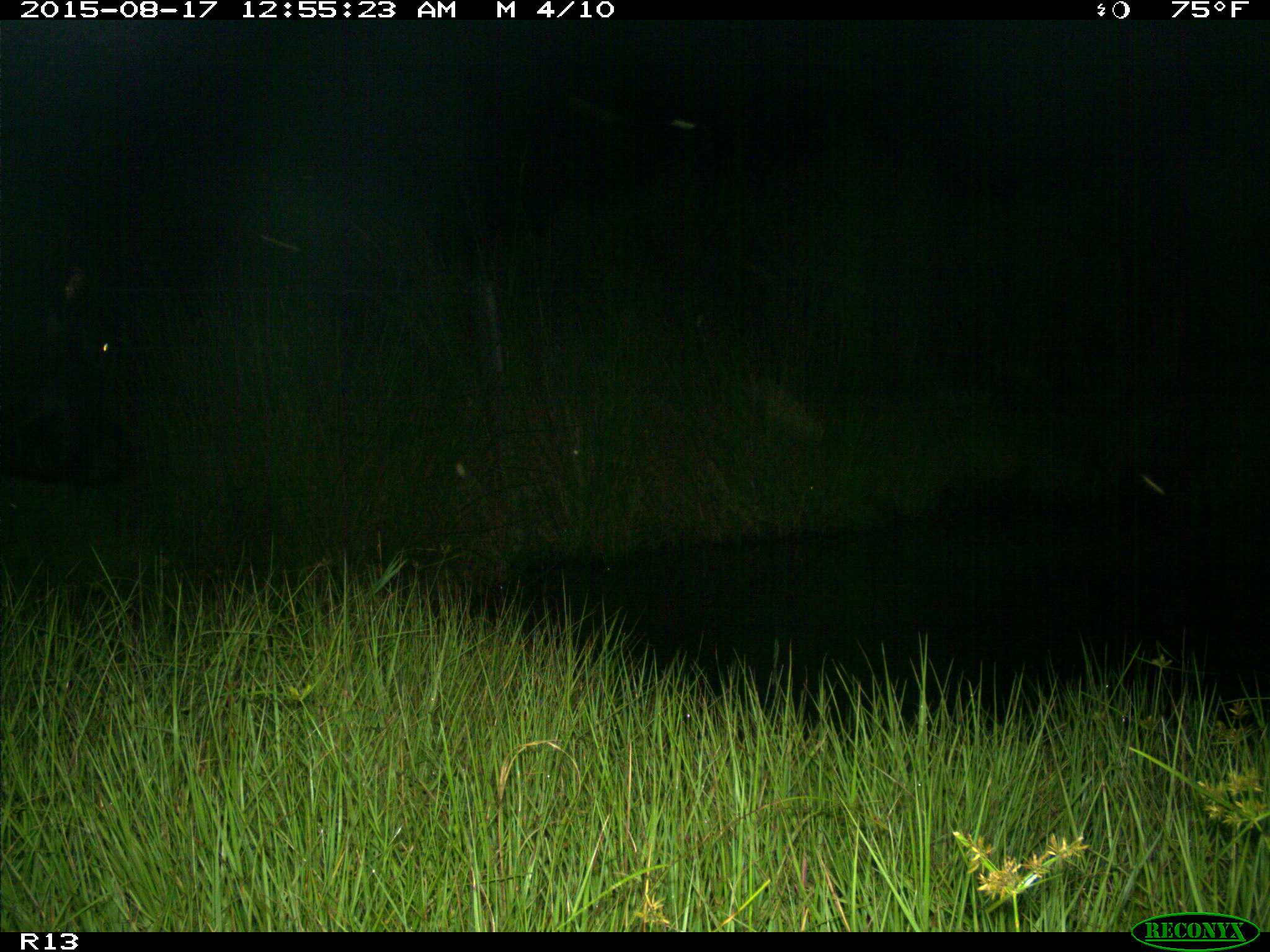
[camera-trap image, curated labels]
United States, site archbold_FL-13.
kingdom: Animalia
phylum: Chordata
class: Mammalia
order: Artiodactyla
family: Bovidae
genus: Bos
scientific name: Bos taurus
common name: domestic cow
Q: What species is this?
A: Bos taurus (domestic cow).